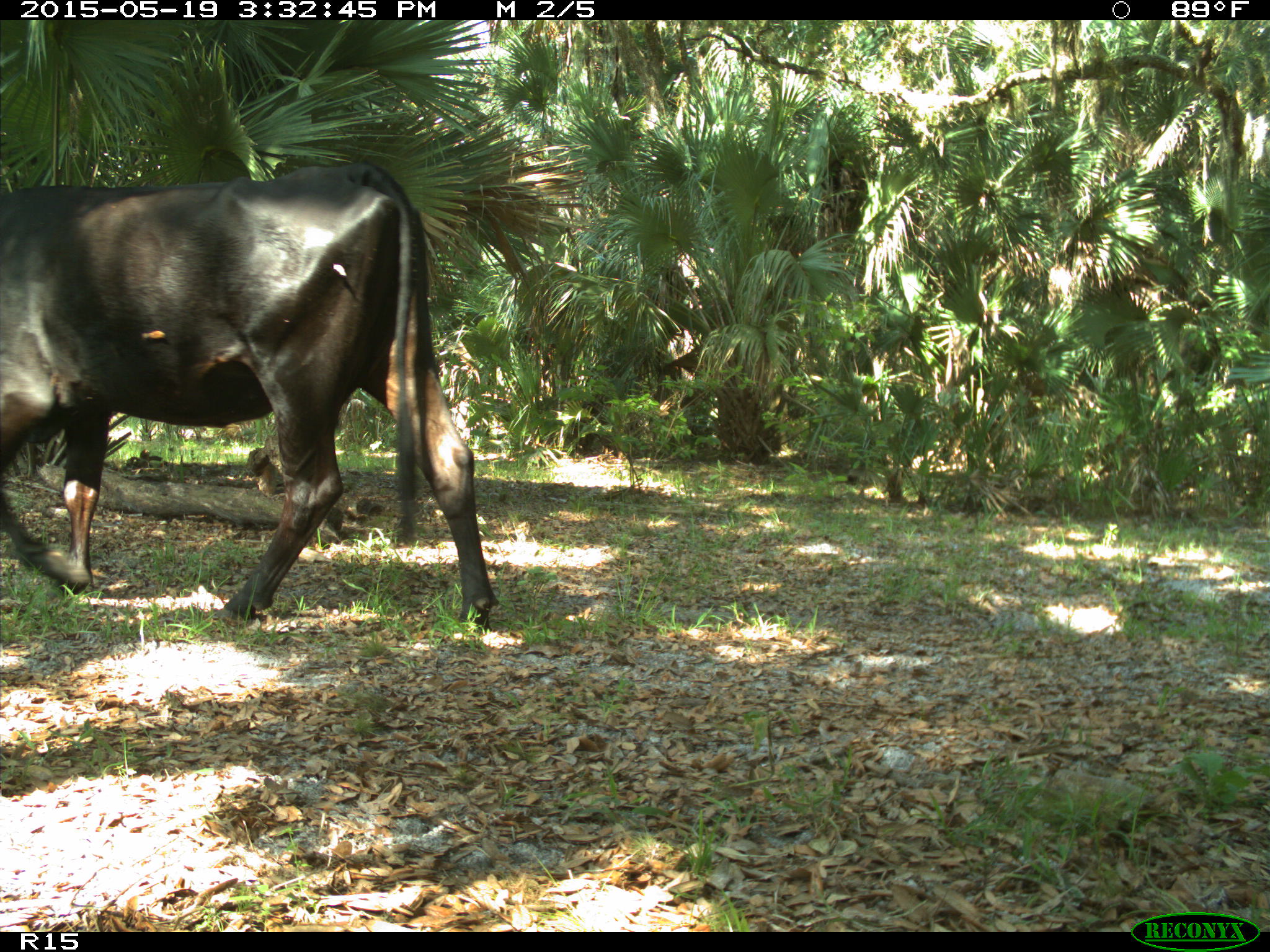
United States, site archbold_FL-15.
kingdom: Animalia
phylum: Chordata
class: Mammalia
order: Artiodactyla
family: Bovidae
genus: Bos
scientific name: Bos taurus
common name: domestic cow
Bos taurus (domestic cow).